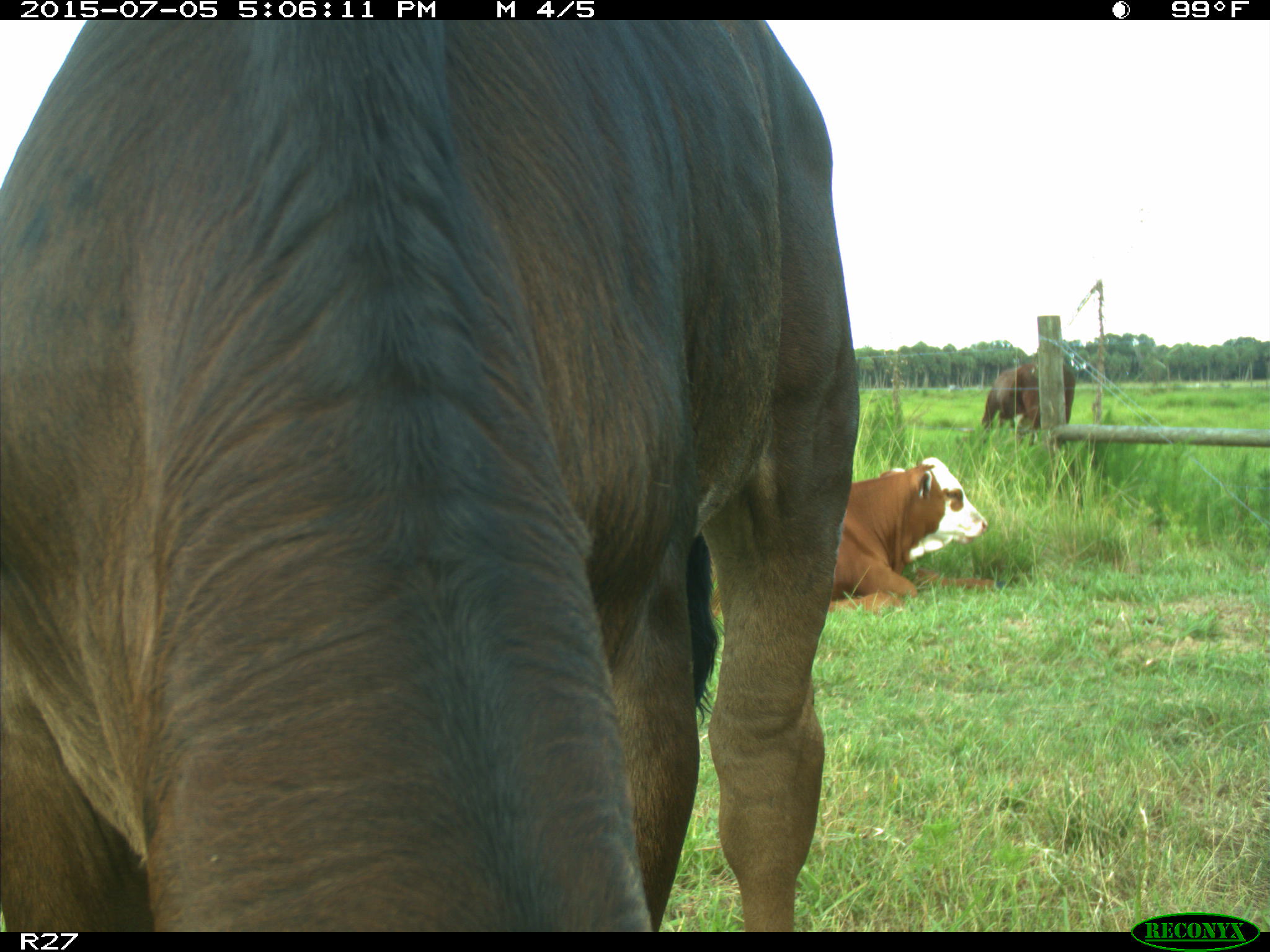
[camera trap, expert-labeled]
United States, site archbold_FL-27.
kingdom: Animalia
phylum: Chordata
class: Mammalia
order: Artiodactyla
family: Bovidae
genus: Bos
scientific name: Bos taurus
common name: domestic cow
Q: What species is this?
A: Bos taurus (domestic cow).